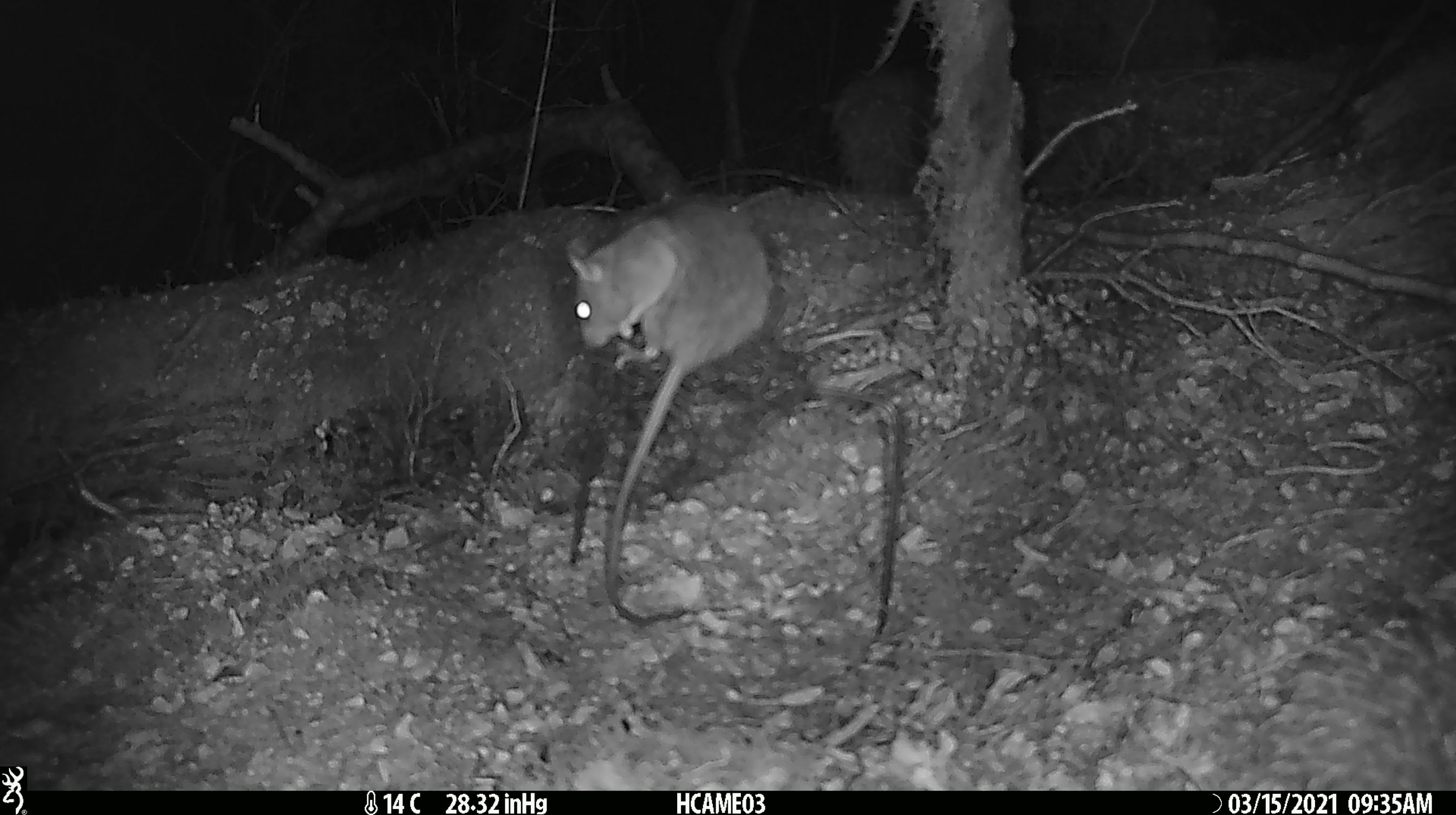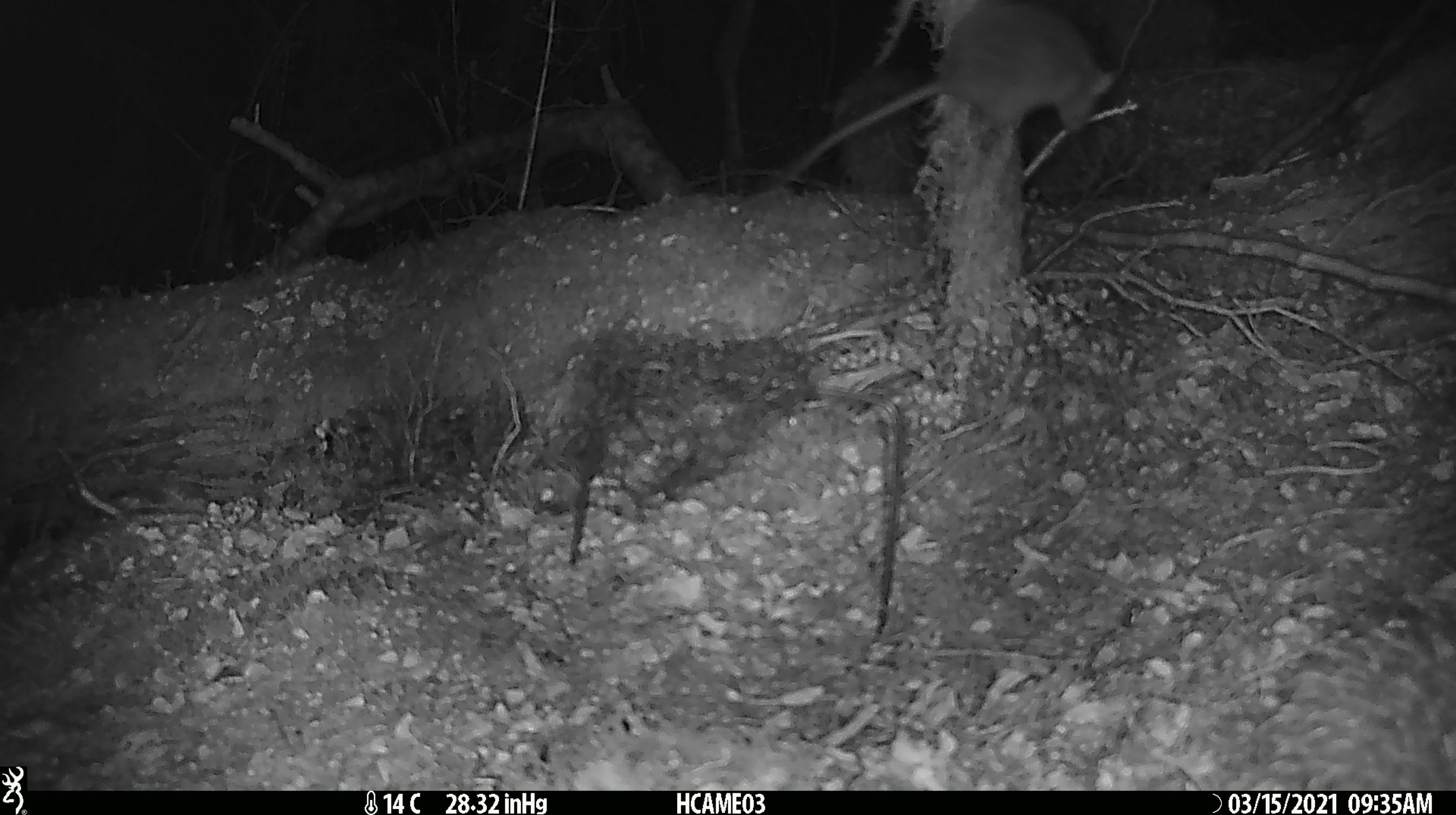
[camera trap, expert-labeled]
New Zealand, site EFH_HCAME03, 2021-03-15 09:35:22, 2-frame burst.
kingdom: Animalia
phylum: Chordata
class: Mammalia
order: Rodentia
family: Muridae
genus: Rattus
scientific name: Rattus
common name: rat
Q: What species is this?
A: Rat (Rattus).